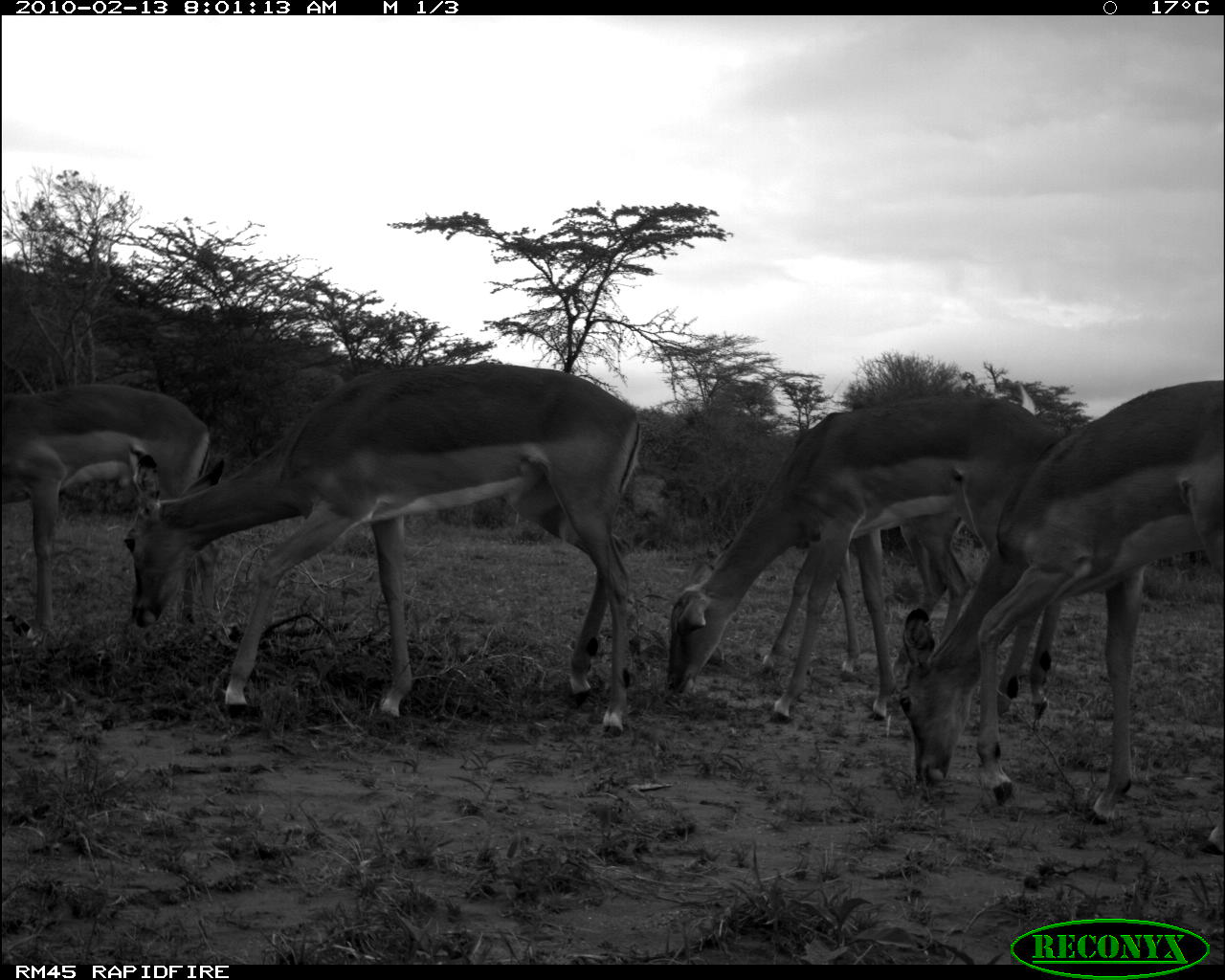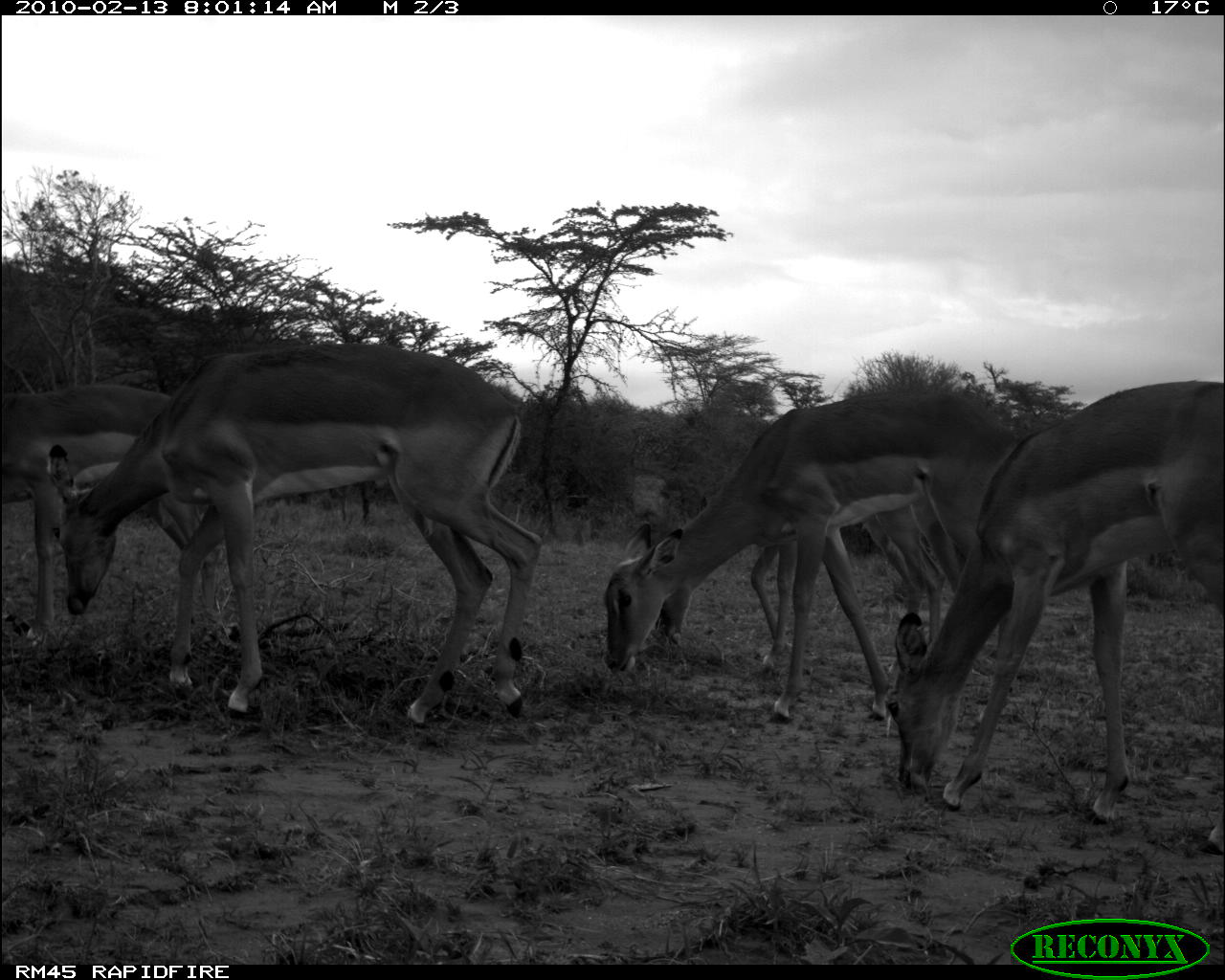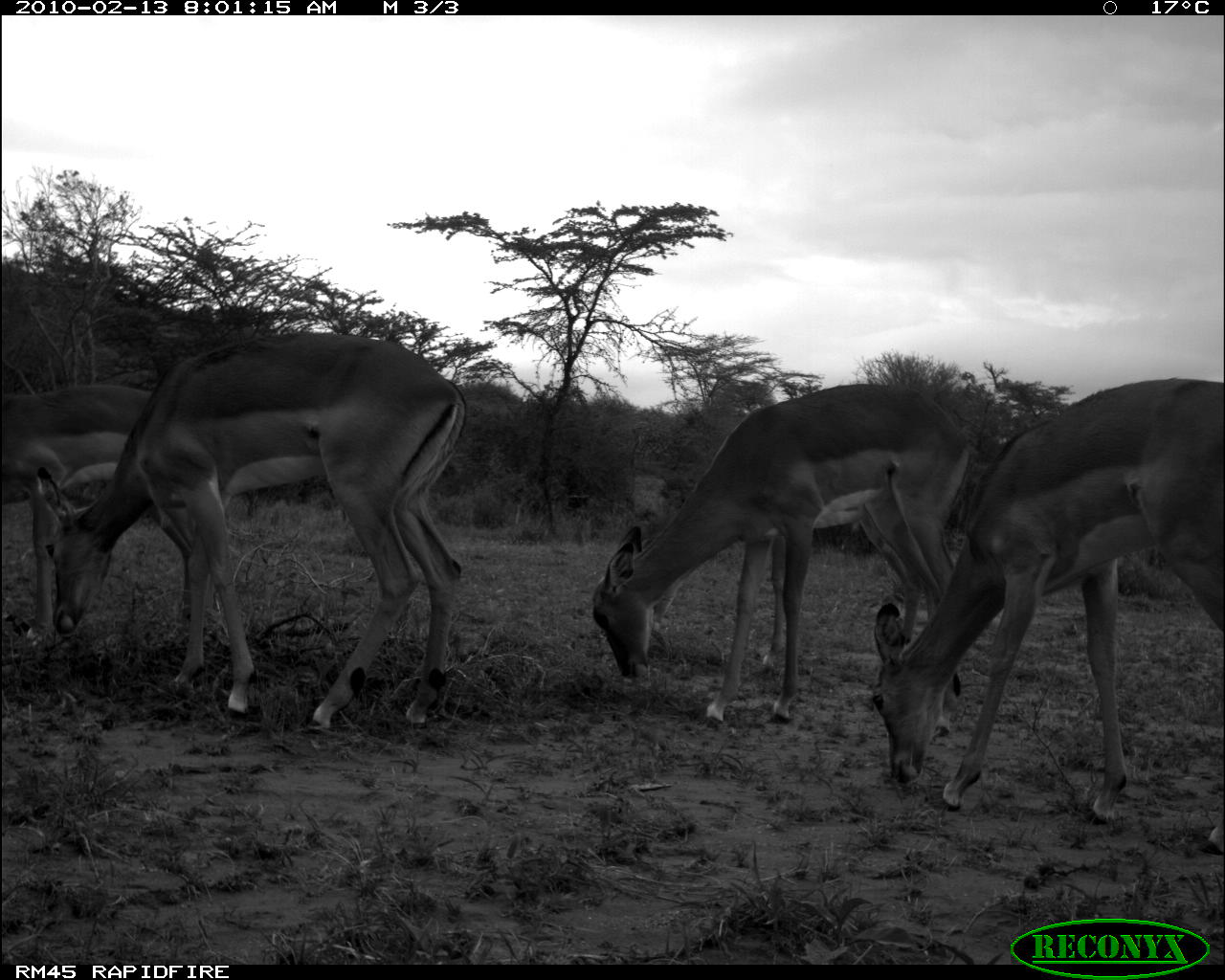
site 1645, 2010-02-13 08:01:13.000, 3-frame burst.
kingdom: Animalia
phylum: Chordata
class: Mammalia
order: Artiodactyla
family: Bovidae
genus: Aepyceros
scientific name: Aepyceros melampus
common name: impala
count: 5